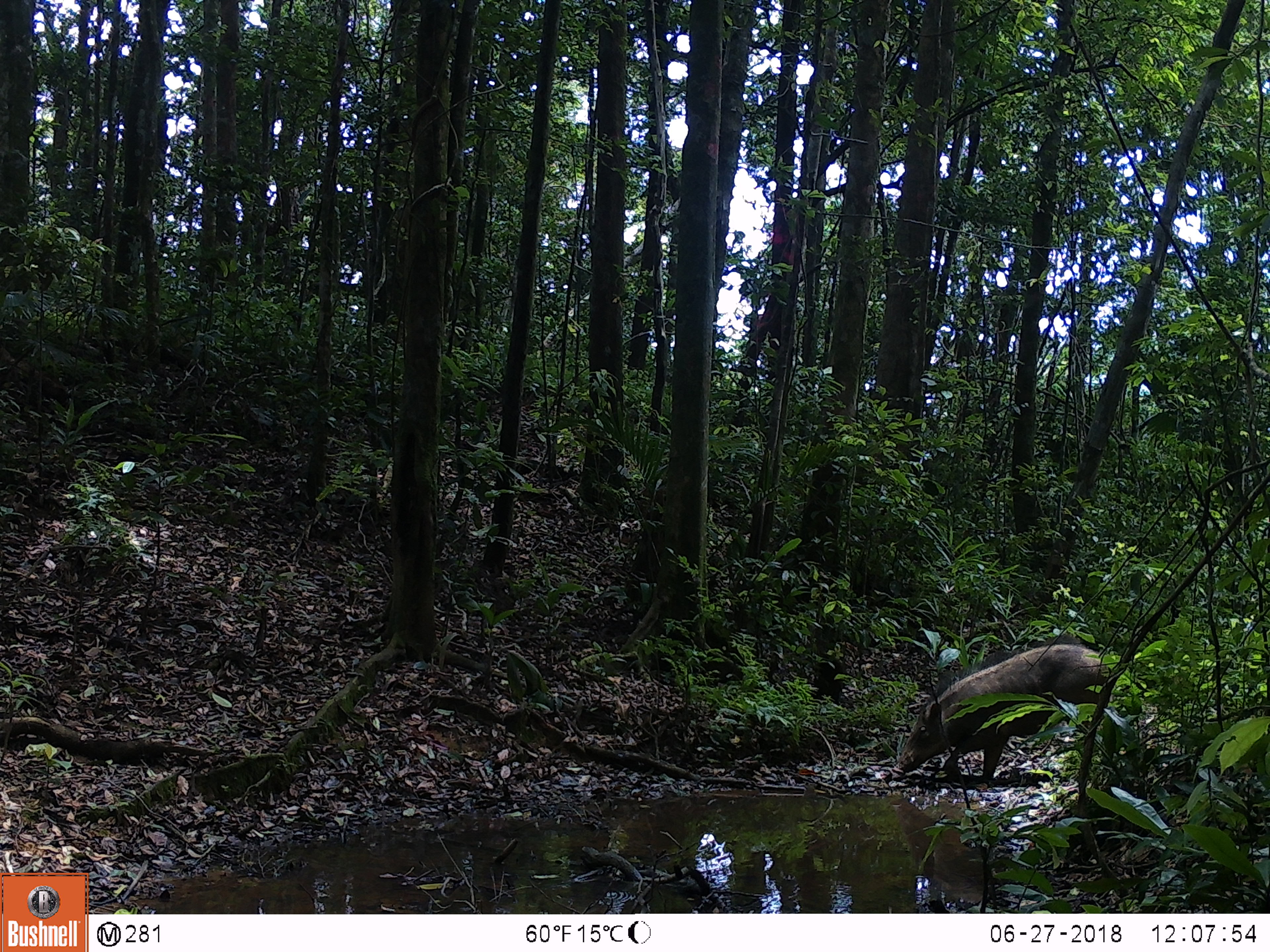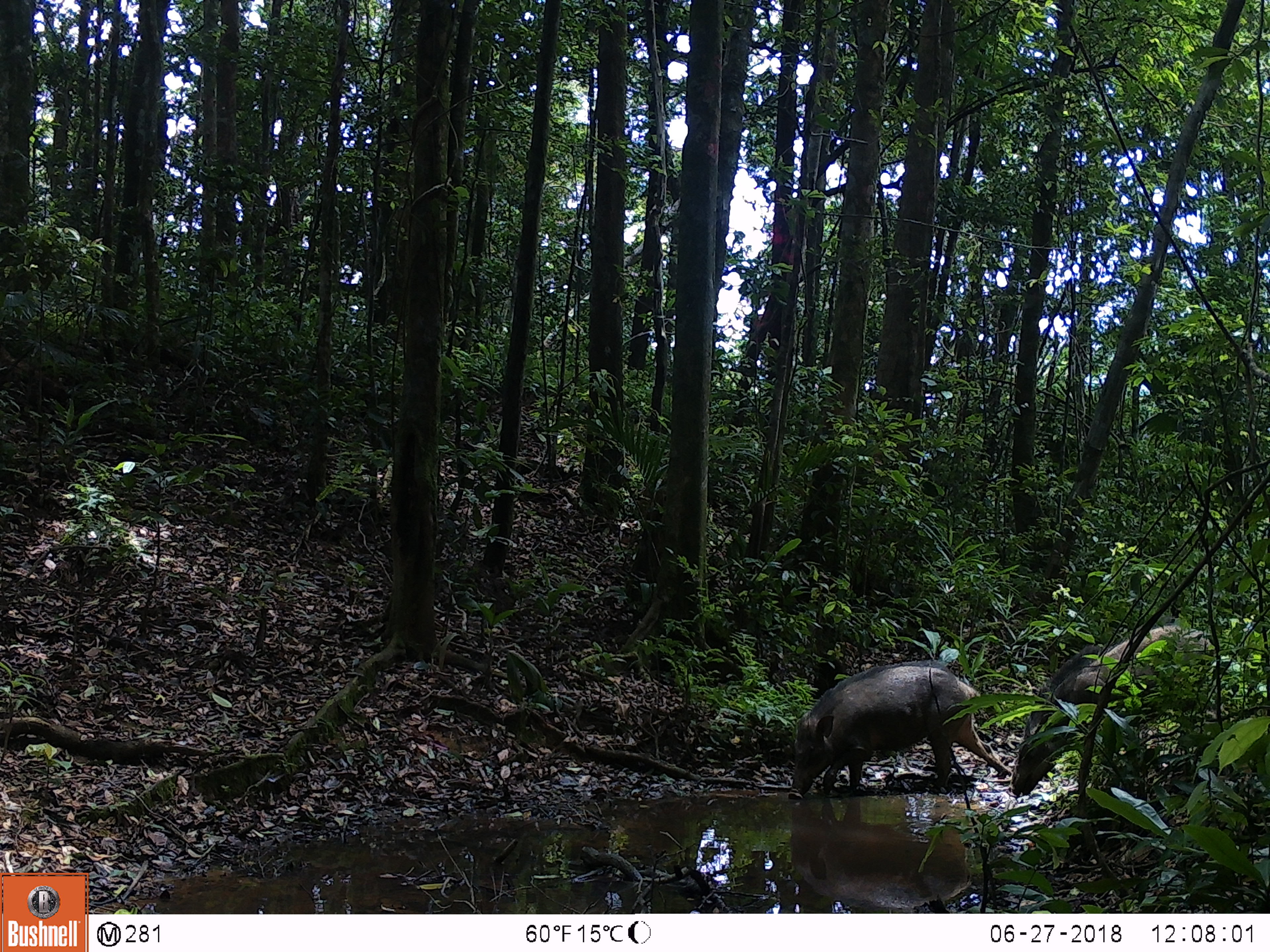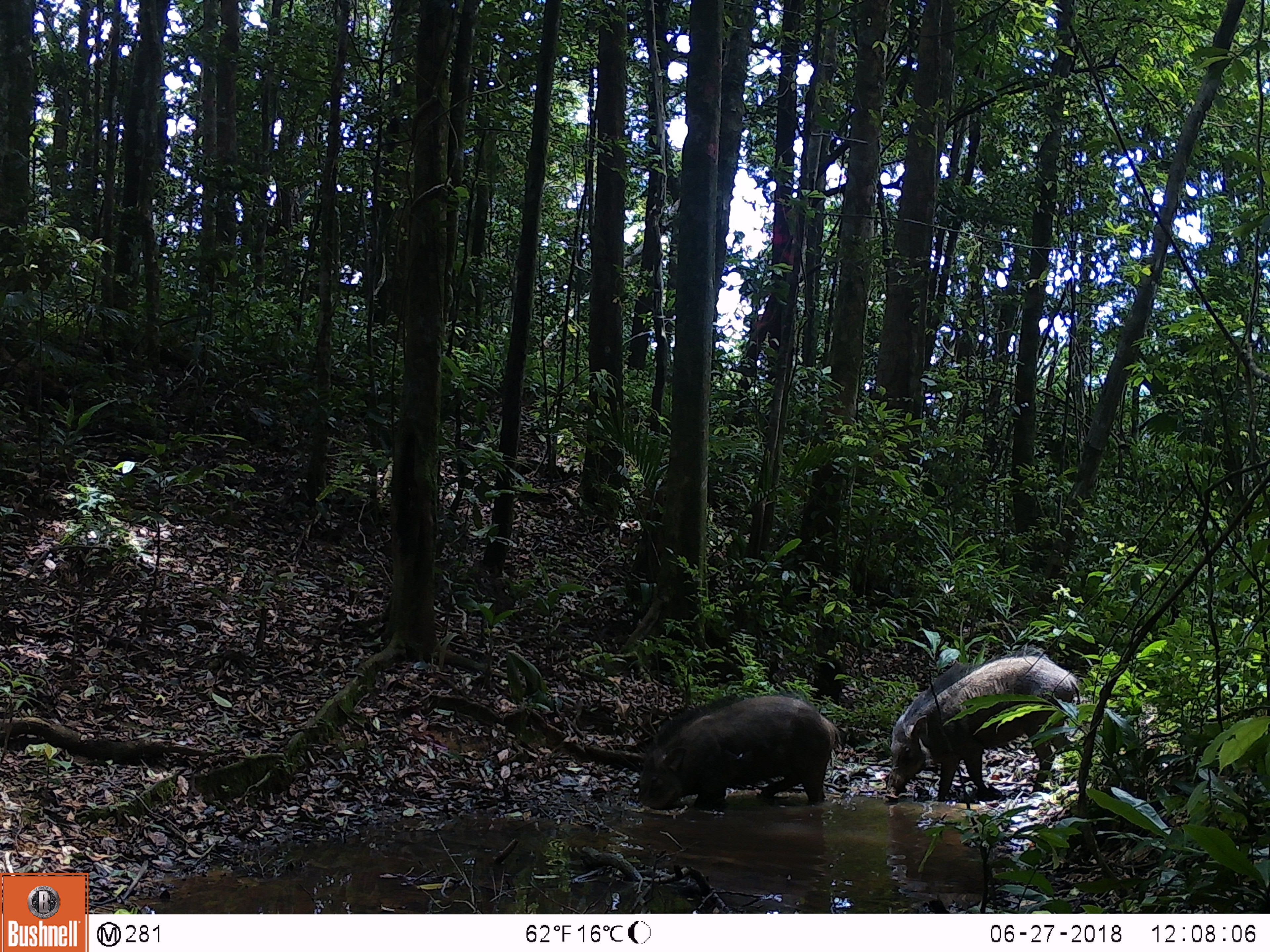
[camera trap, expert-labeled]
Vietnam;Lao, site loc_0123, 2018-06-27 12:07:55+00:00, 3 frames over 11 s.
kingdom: Animalia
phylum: Chordata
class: Mammalia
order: Artiodactyla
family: Suidae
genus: Sus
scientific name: Sus scrofa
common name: eurasian wild pig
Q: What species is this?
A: Eurasian wild pig (Sus scrofa).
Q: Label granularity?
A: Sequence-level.